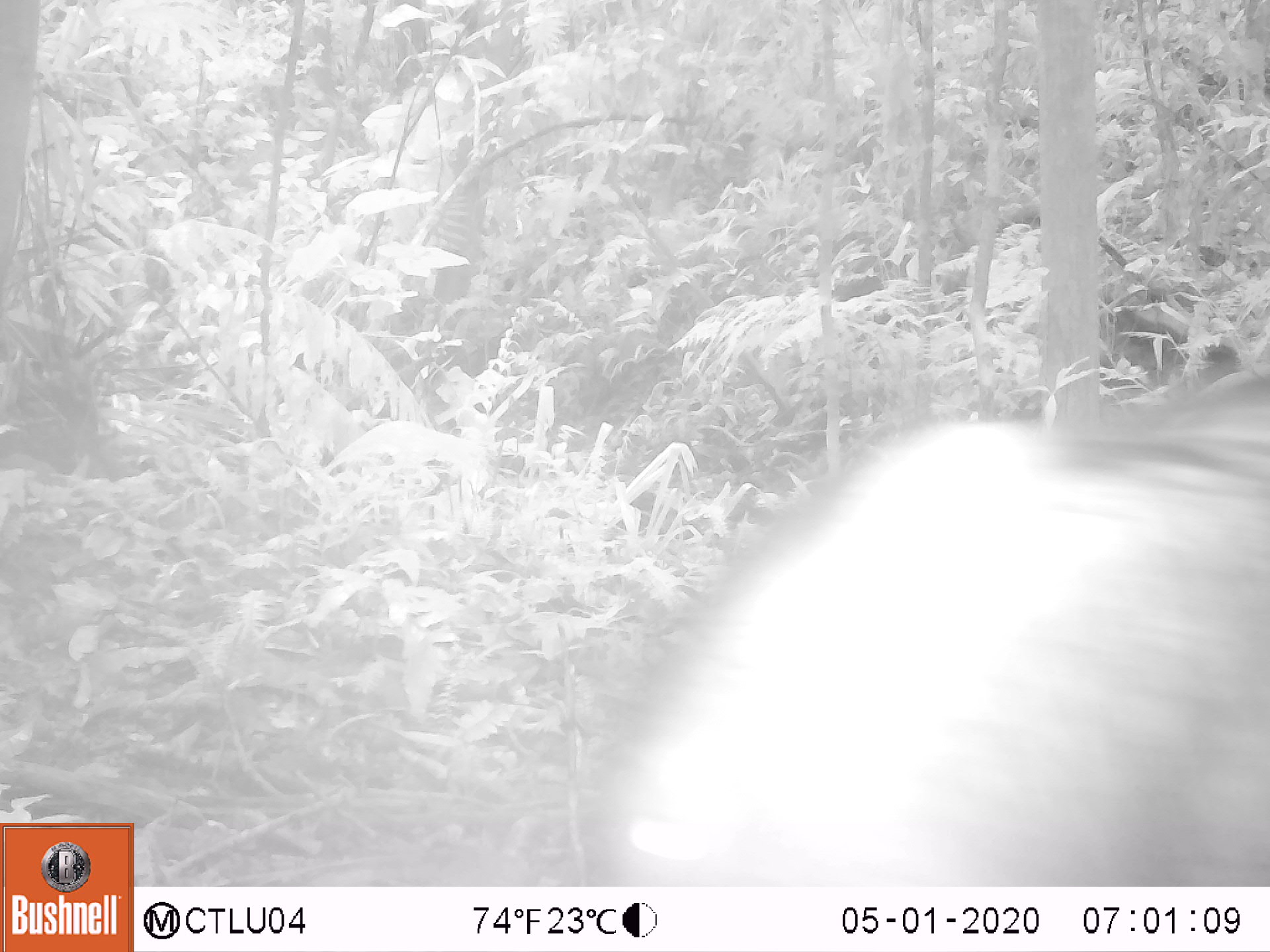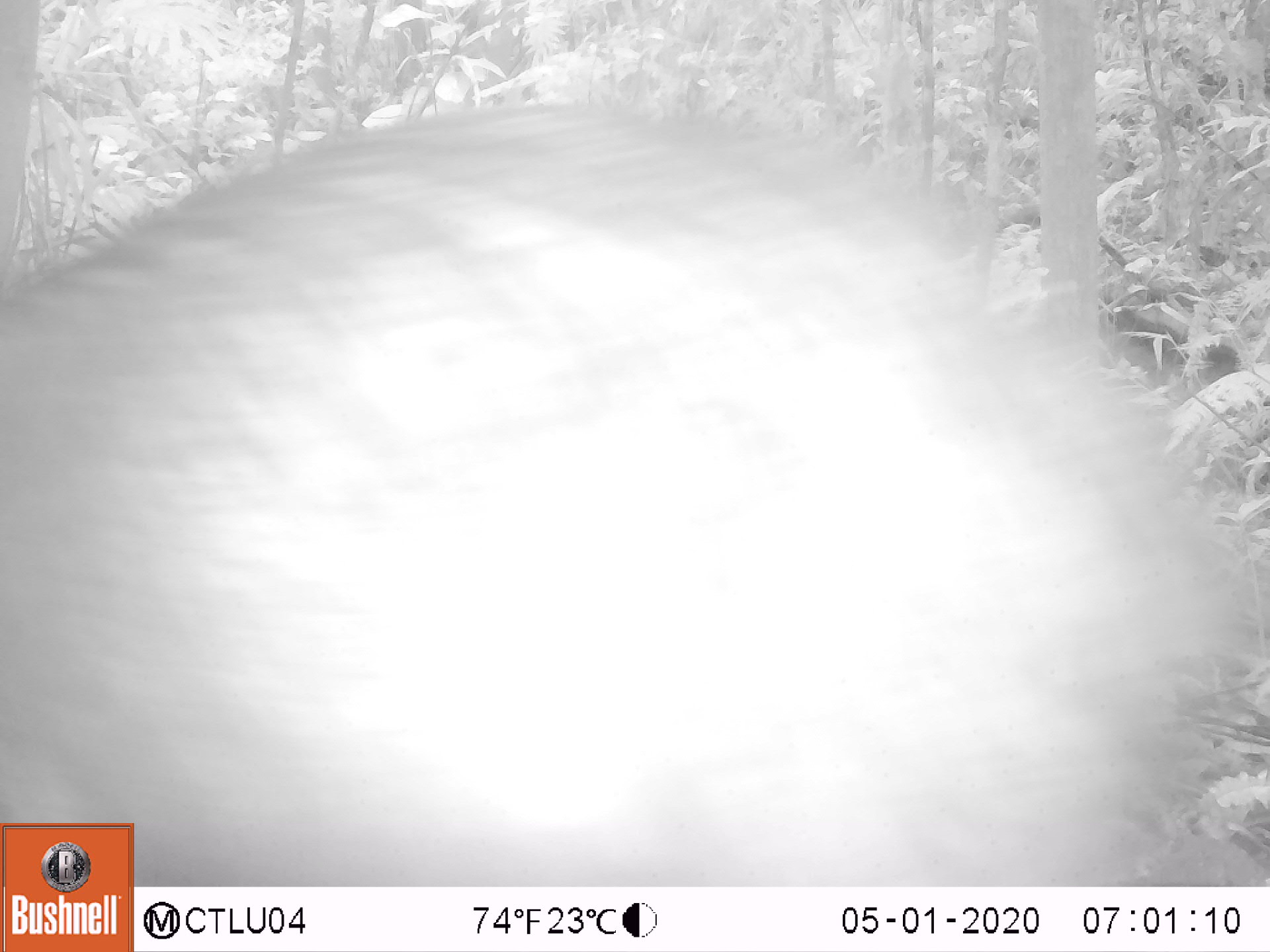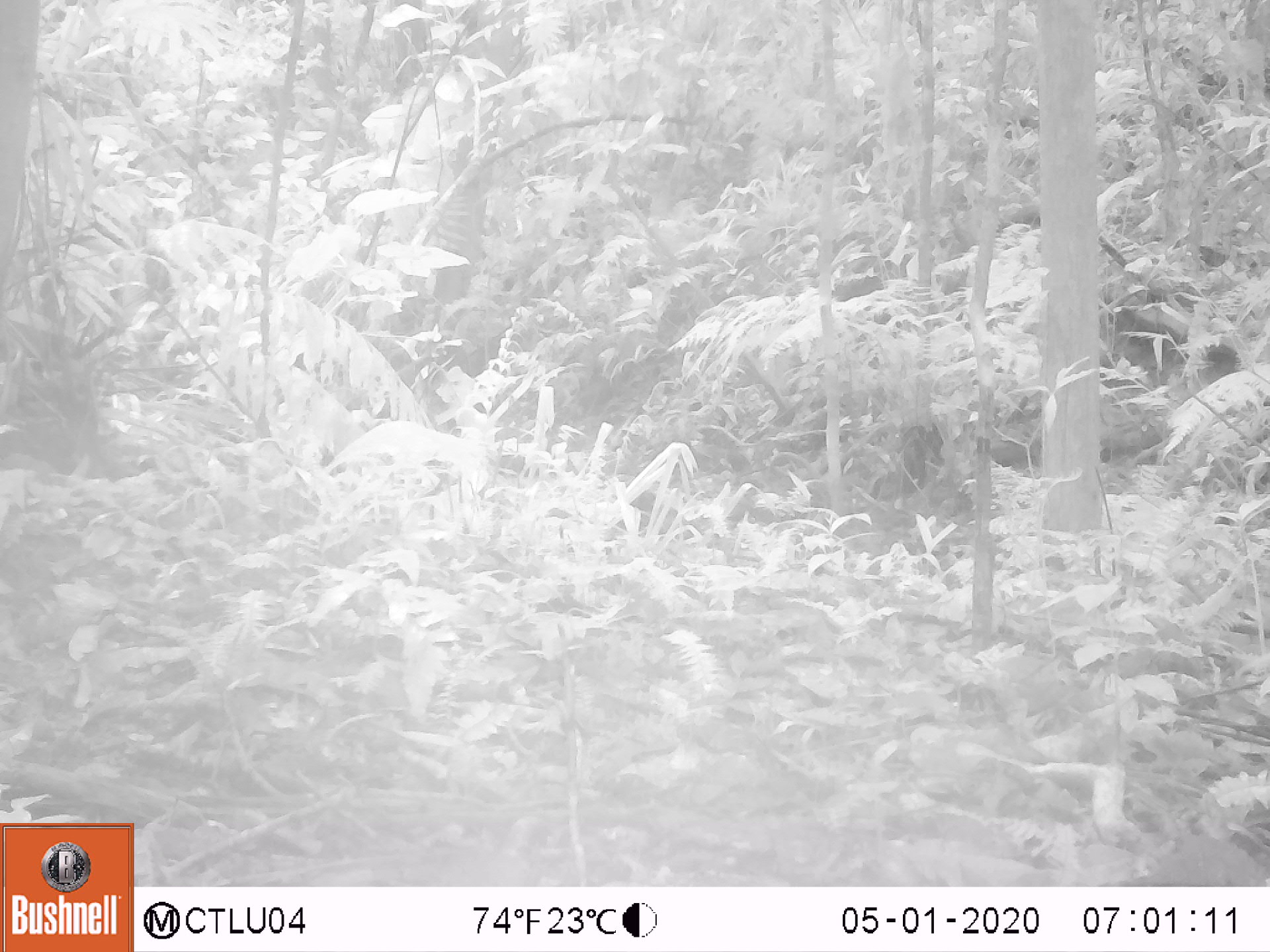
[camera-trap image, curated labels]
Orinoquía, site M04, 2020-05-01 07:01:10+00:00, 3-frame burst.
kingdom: Animalia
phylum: Chordata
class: Mammalia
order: Artiodactyla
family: Tayassuidae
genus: Pecari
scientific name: Pecari tajacu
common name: collared peccary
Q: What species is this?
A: Collared peccary (Pecari tajacu).